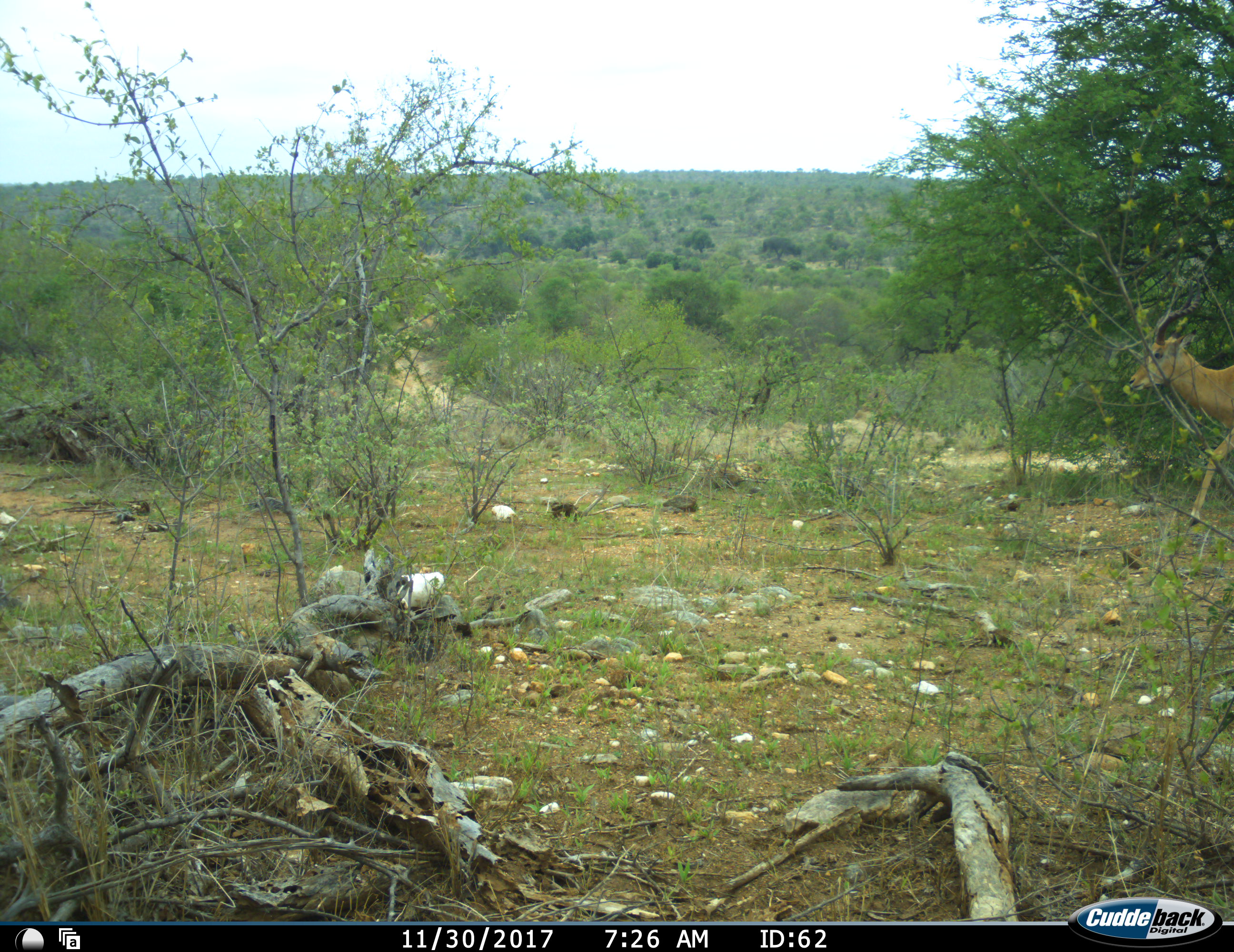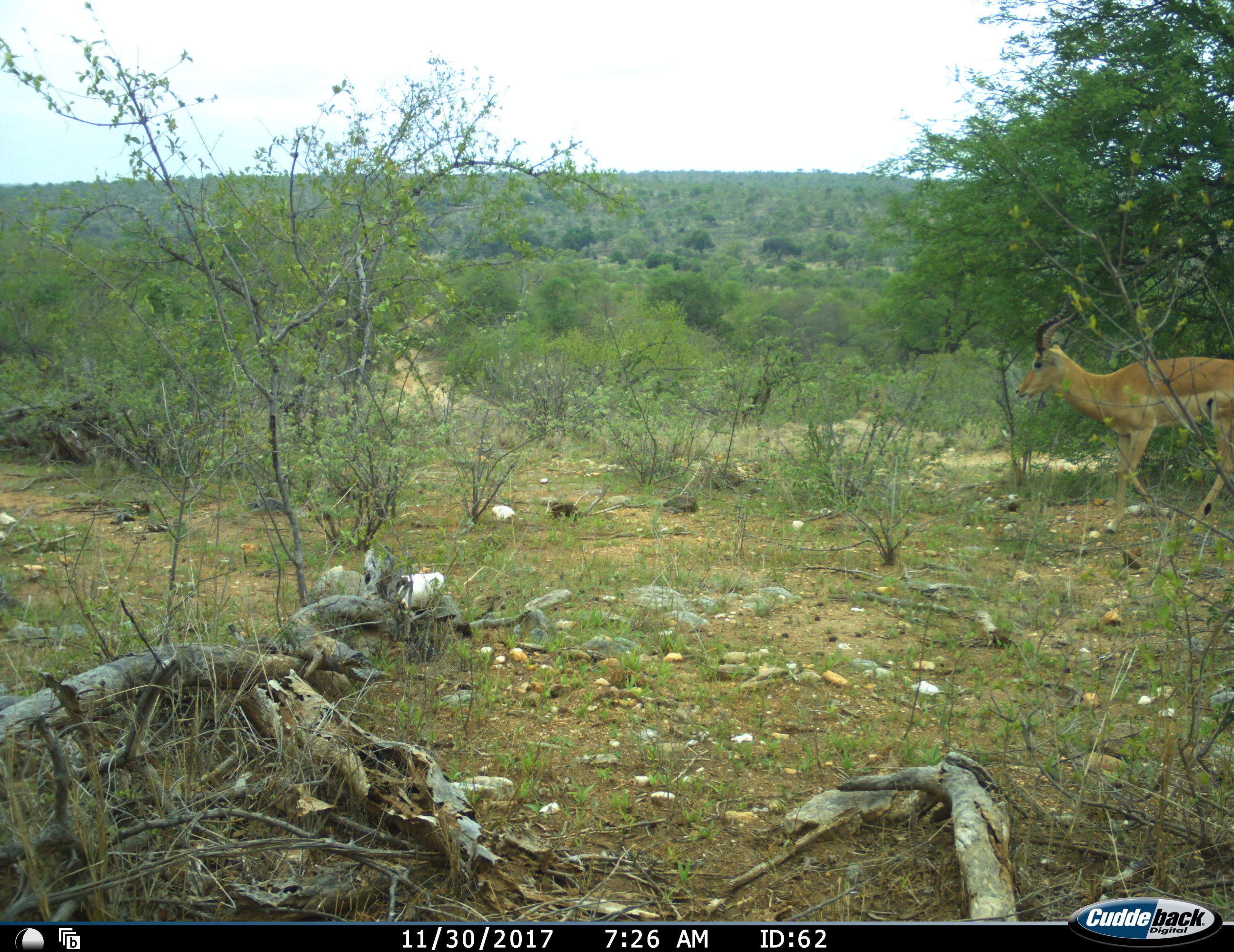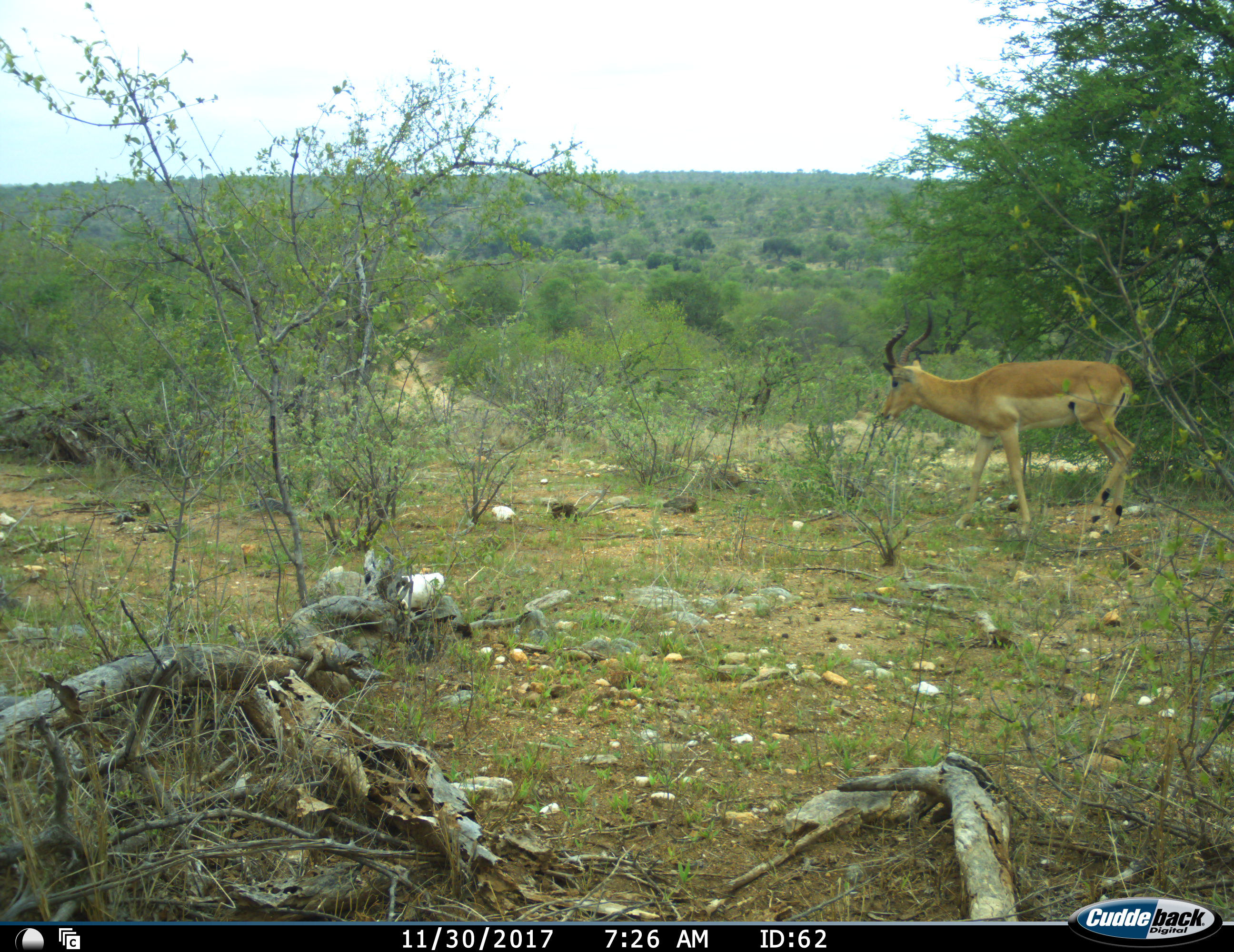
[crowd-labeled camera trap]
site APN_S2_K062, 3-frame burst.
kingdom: Animalia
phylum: Chordata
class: Mammalia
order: Artiodactyla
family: Bovidae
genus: Aepyceros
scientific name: Aepyceros melampus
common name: impala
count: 1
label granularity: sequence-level